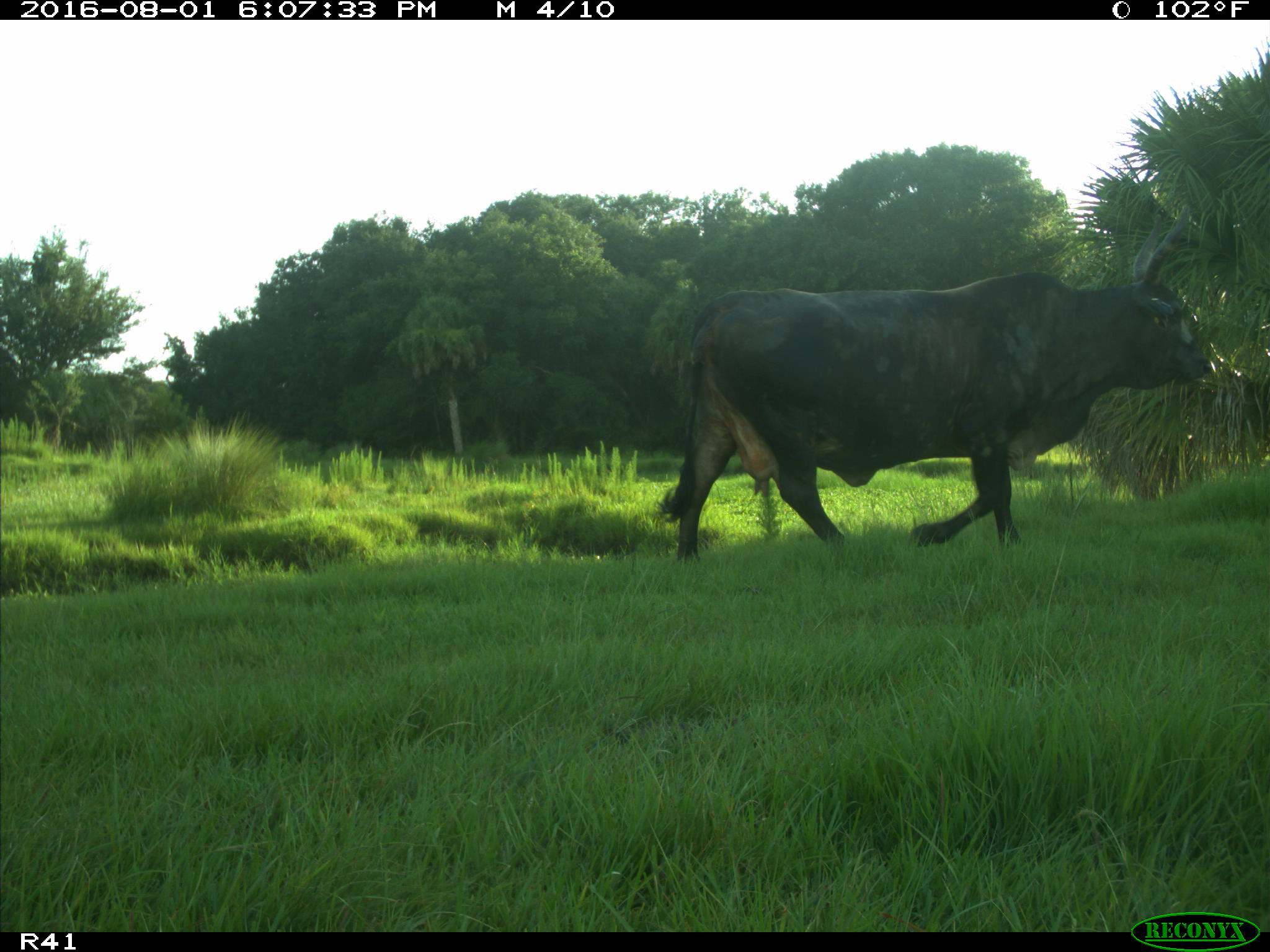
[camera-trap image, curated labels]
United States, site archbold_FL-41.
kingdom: Animalia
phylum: Chordata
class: Mammalia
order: Artiodactyla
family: Bovidae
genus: Bos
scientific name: Bos taurus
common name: domestic cow